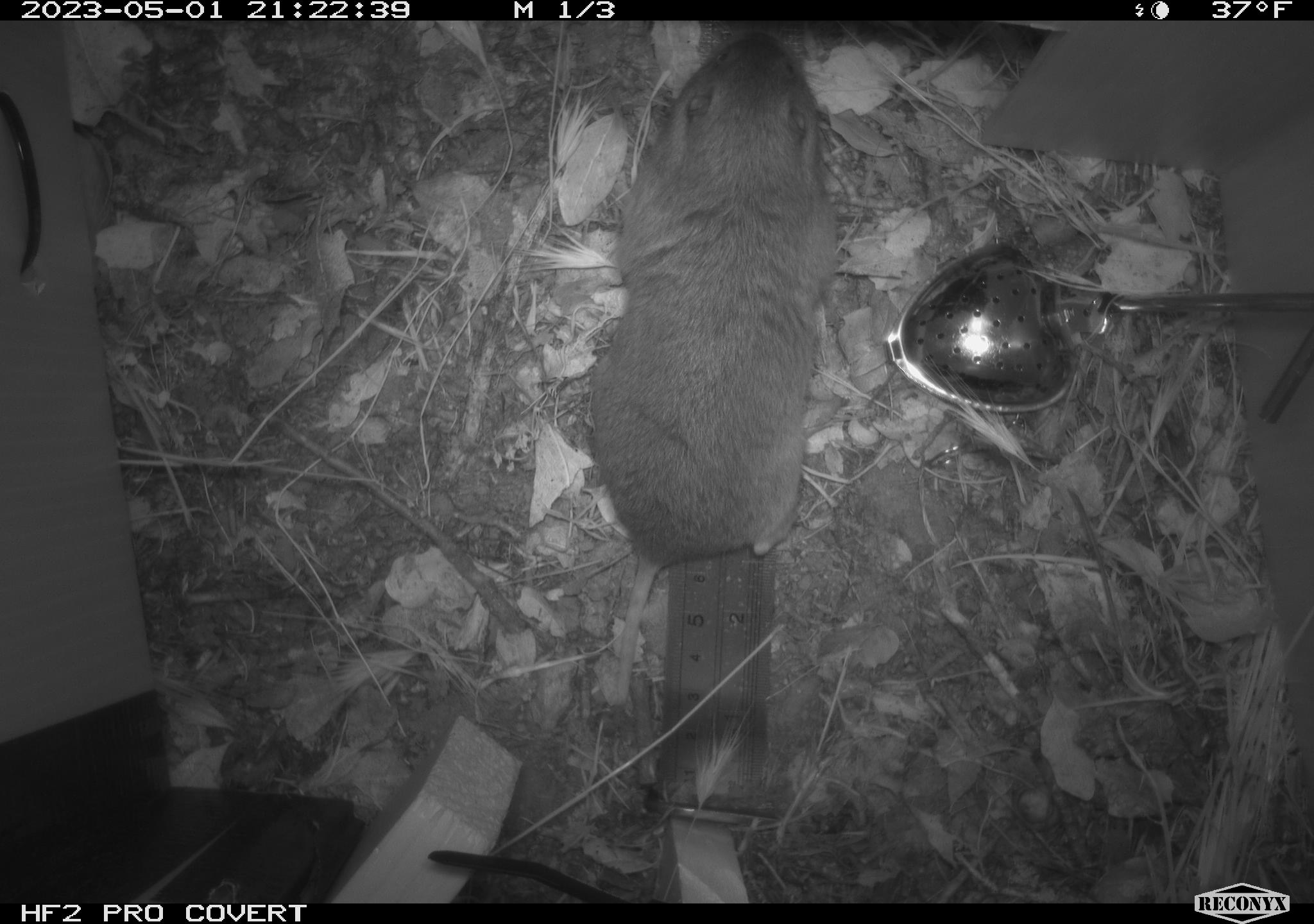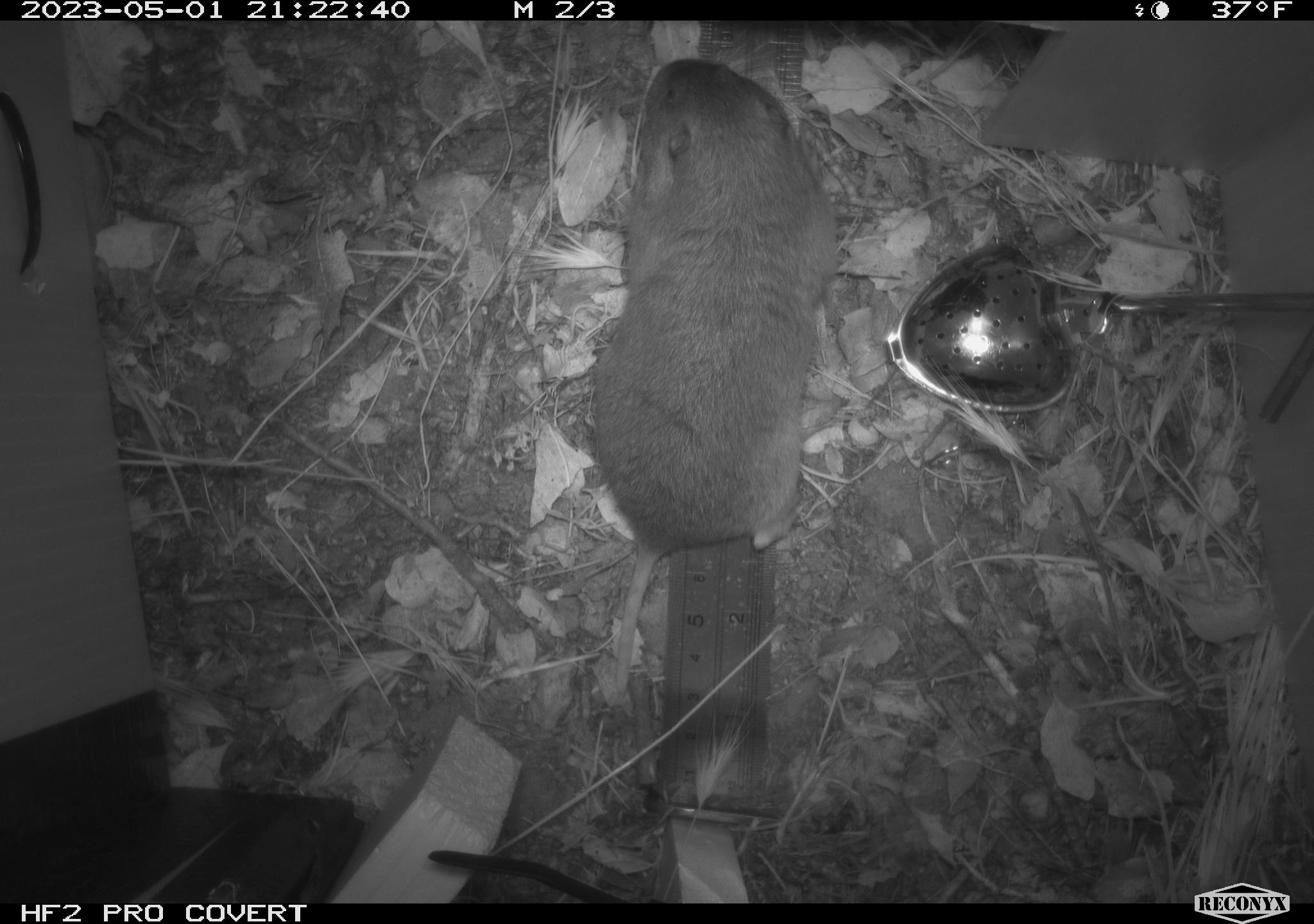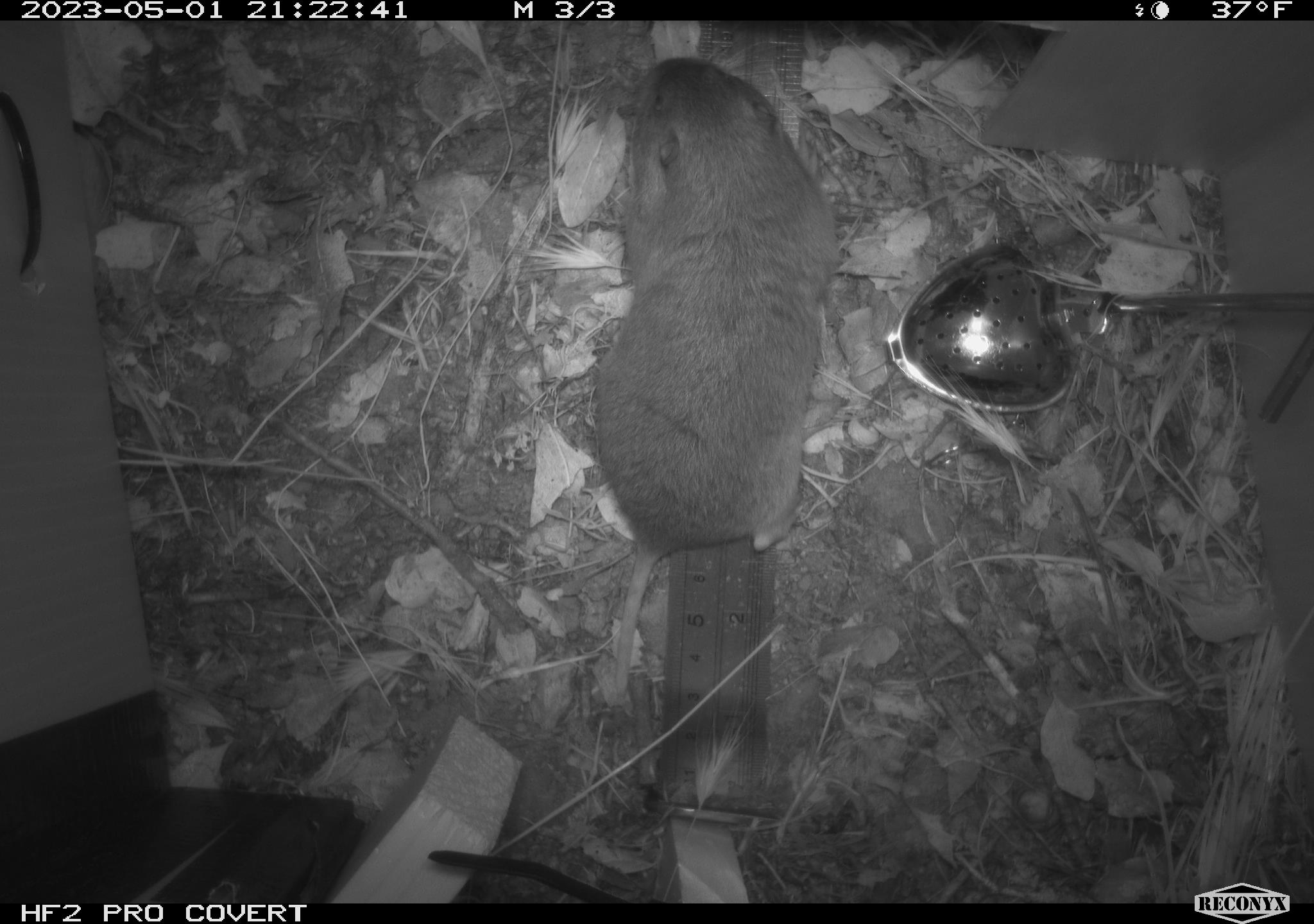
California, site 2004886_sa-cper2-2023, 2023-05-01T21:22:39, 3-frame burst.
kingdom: Animalia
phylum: Chordata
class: Mammalia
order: Rodentia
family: Cricetidae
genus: Microtus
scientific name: Microtus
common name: meadow vole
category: microtus species